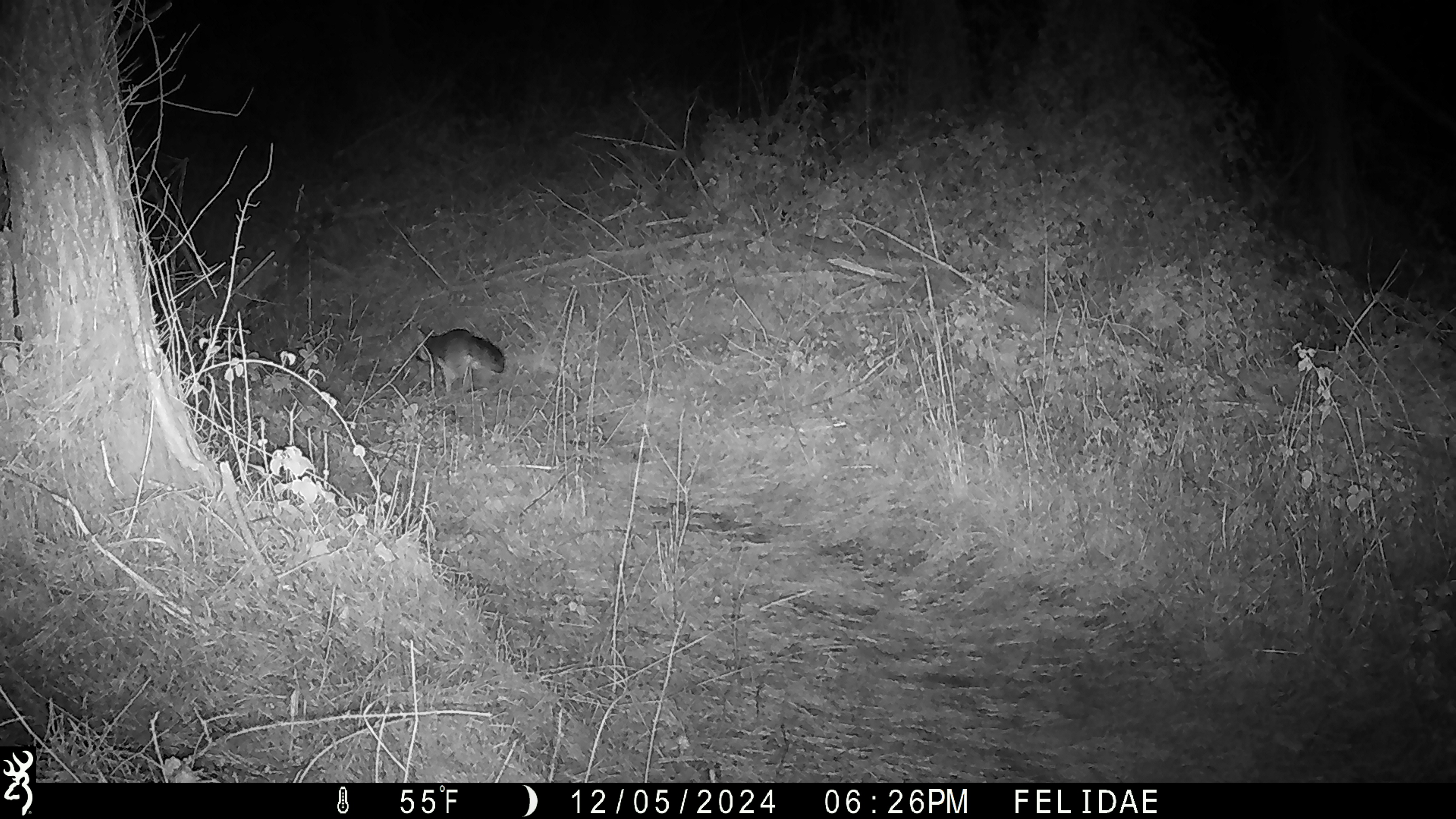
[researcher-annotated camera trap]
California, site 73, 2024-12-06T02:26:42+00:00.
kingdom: Animalia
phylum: Chordata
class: Mammalia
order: Carnivora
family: Canidae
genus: Urocyon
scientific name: Urocyon cinereoargenteus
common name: gray fox